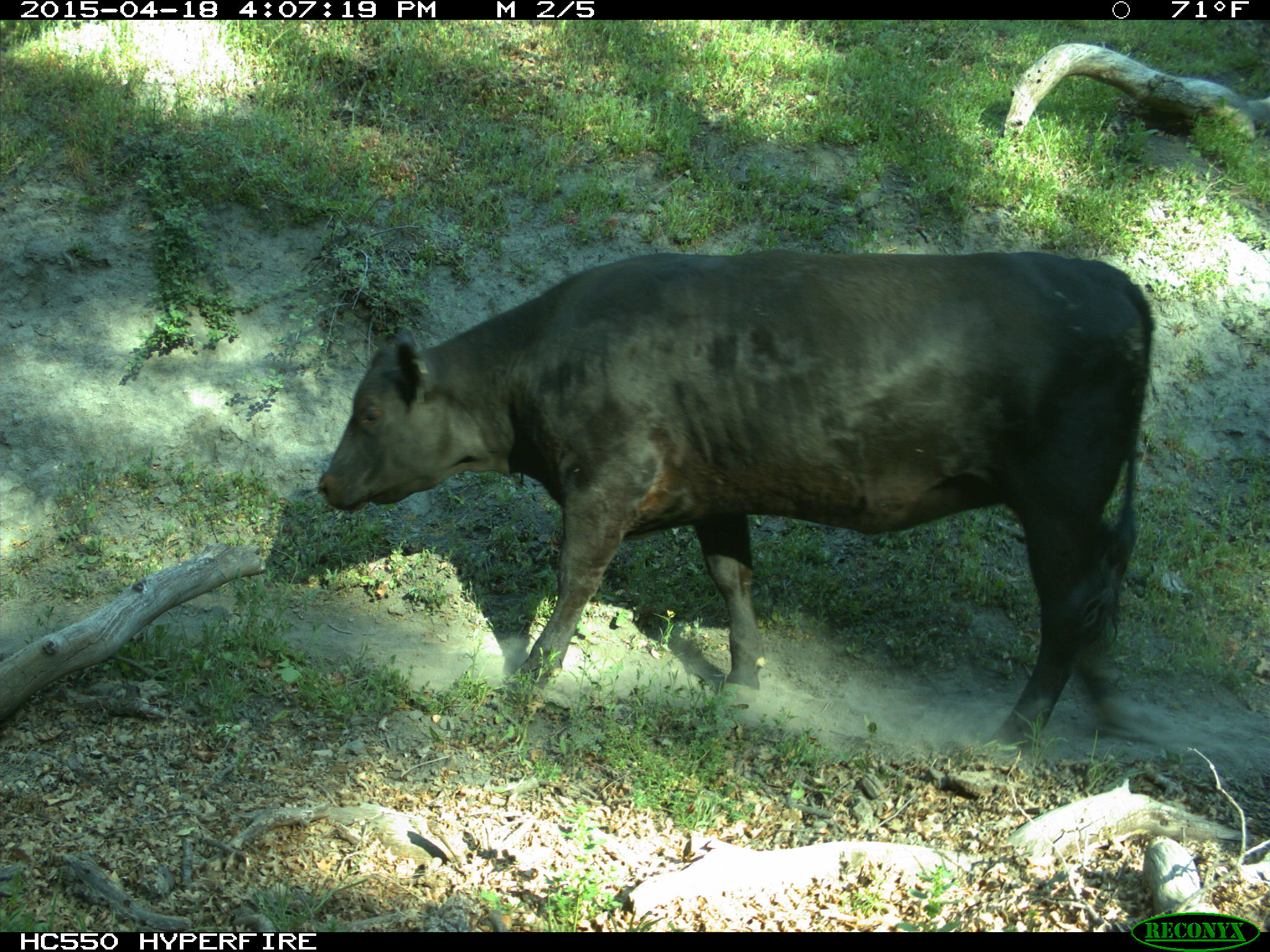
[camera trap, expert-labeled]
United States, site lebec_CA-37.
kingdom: Animalia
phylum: Chordata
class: Mammalia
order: Artiodactyla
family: Bovidae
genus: Bos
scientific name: Bos taurus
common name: domestic cow